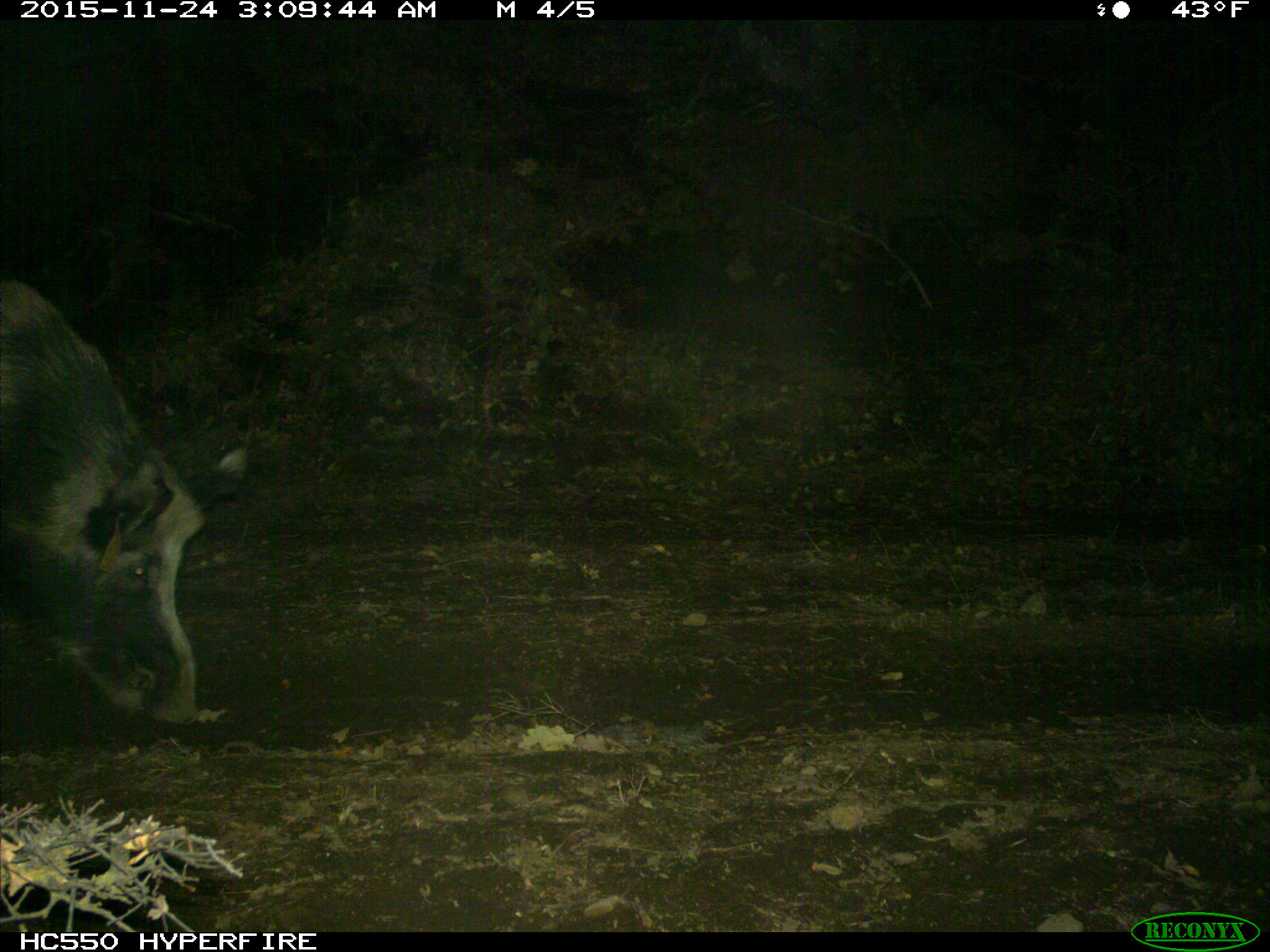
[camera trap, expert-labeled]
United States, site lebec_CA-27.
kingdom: Animalia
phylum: Chordata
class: Mammalia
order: Artiodactyla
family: Suidae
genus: Sus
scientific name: Sus scrofa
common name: wild boar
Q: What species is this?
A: Sus scrofa (wild boar).